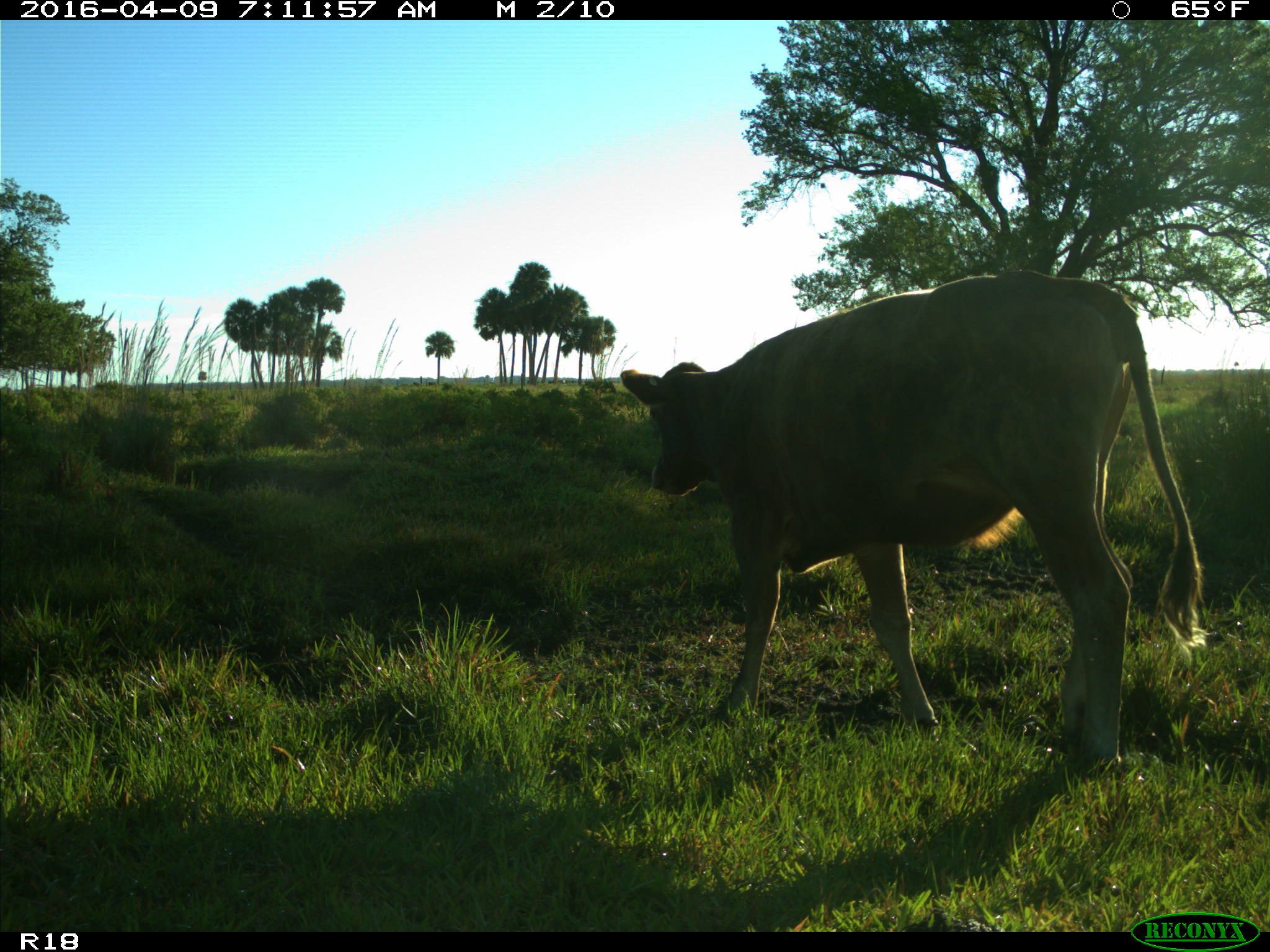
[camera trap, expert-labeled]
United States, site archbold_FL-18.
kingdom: Animalia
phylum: Chordata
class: Mammalia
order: Artiodactyla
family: Bovidae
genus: Bos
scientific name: Bos taurus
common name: domestic cow